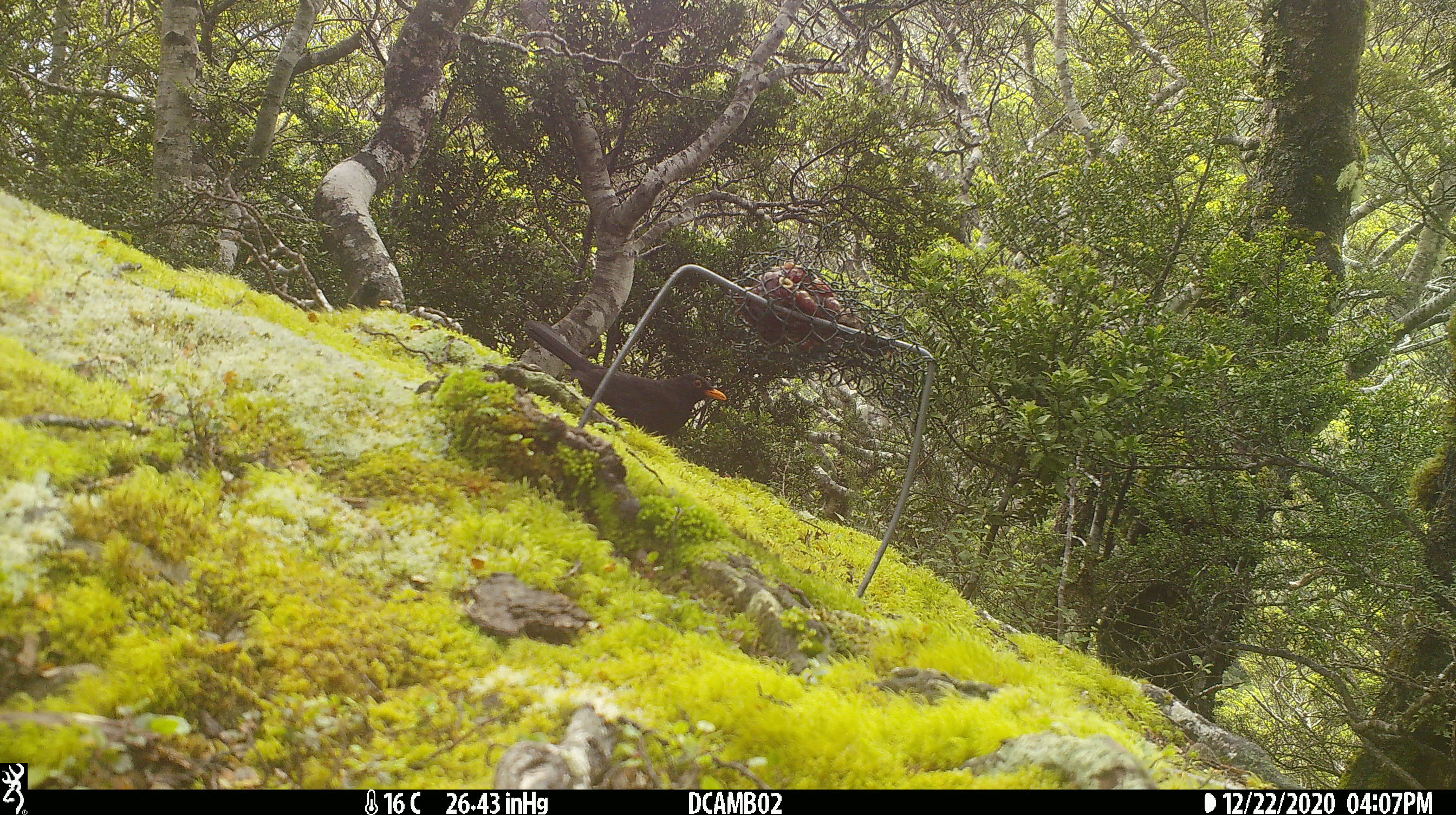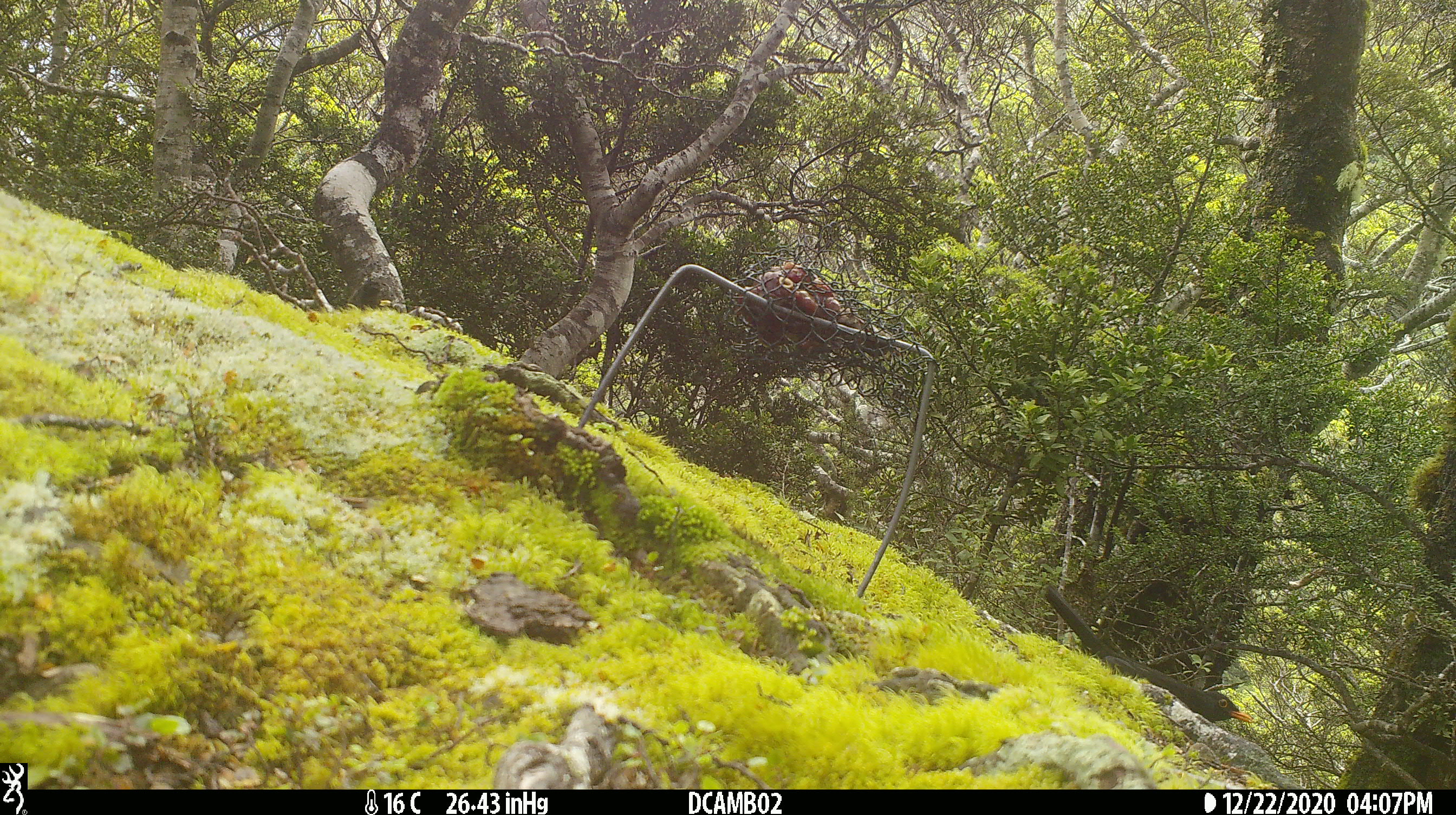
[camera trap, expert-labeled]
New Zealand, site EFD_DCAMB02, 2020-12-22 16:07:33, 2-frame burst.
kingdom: Animalia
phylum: Chordata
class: Aves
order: Passeriformes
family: Turdidae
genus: Turdus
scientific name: Turdus merula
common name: eurasian blackbird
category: blackbird